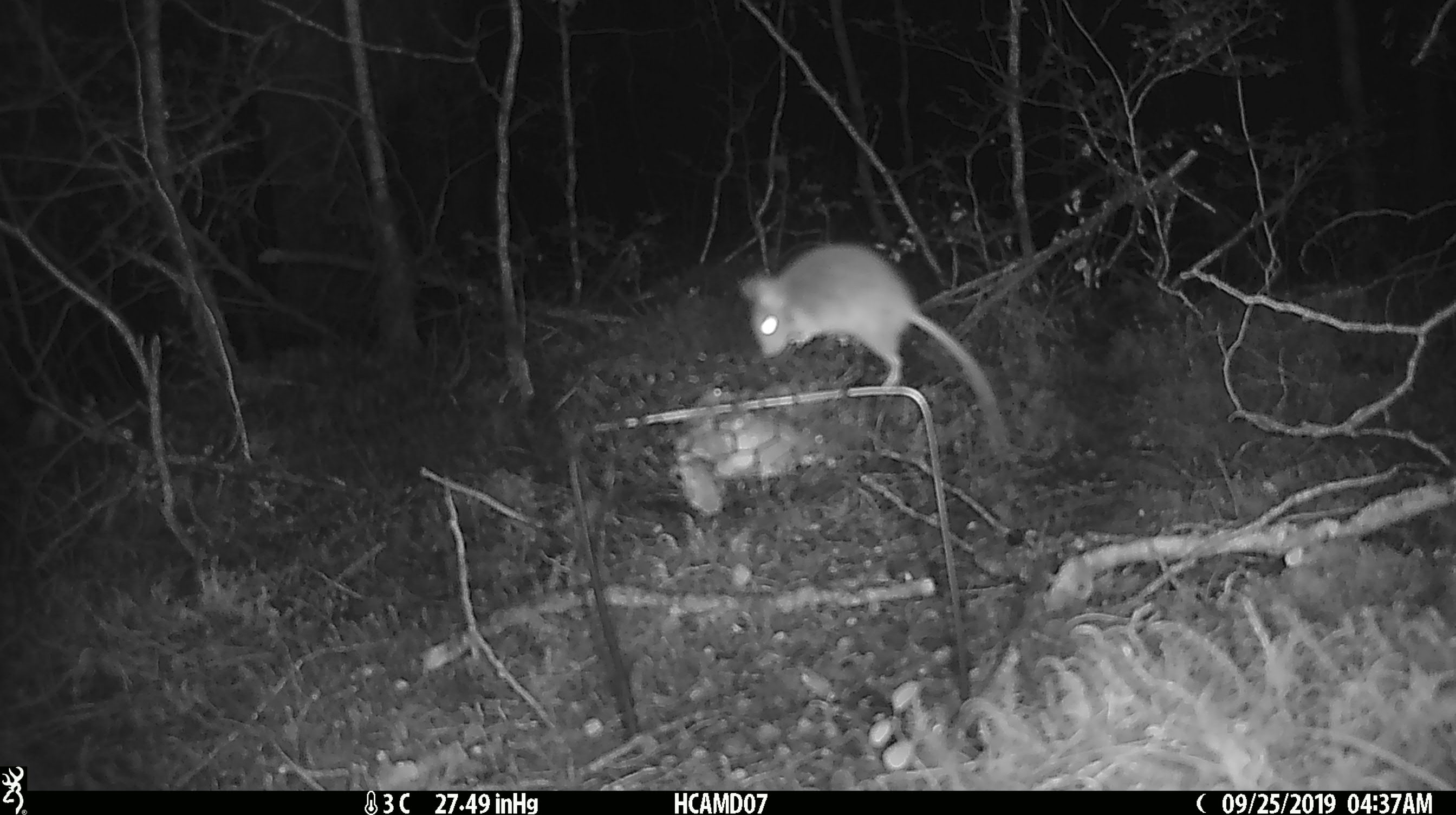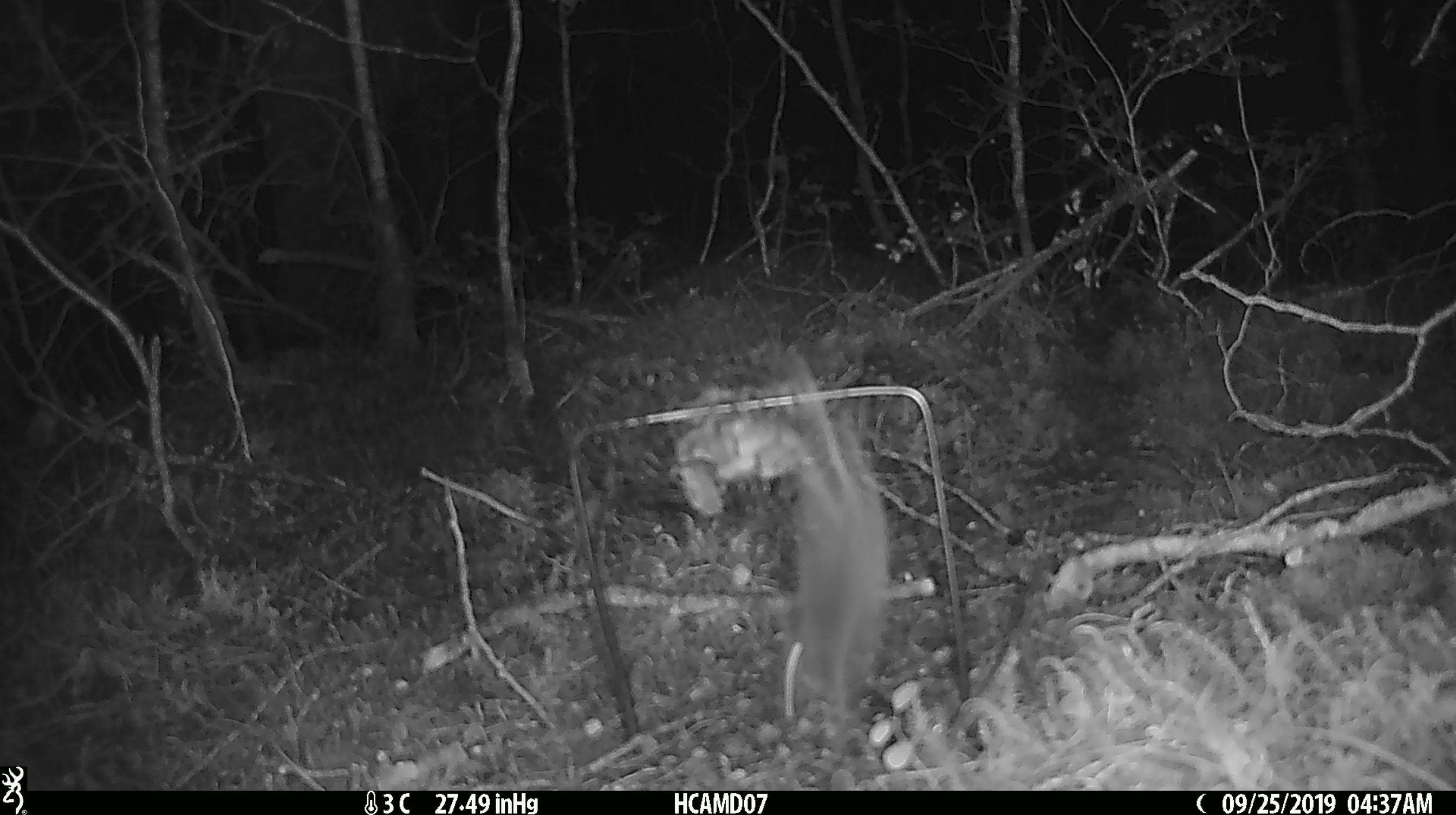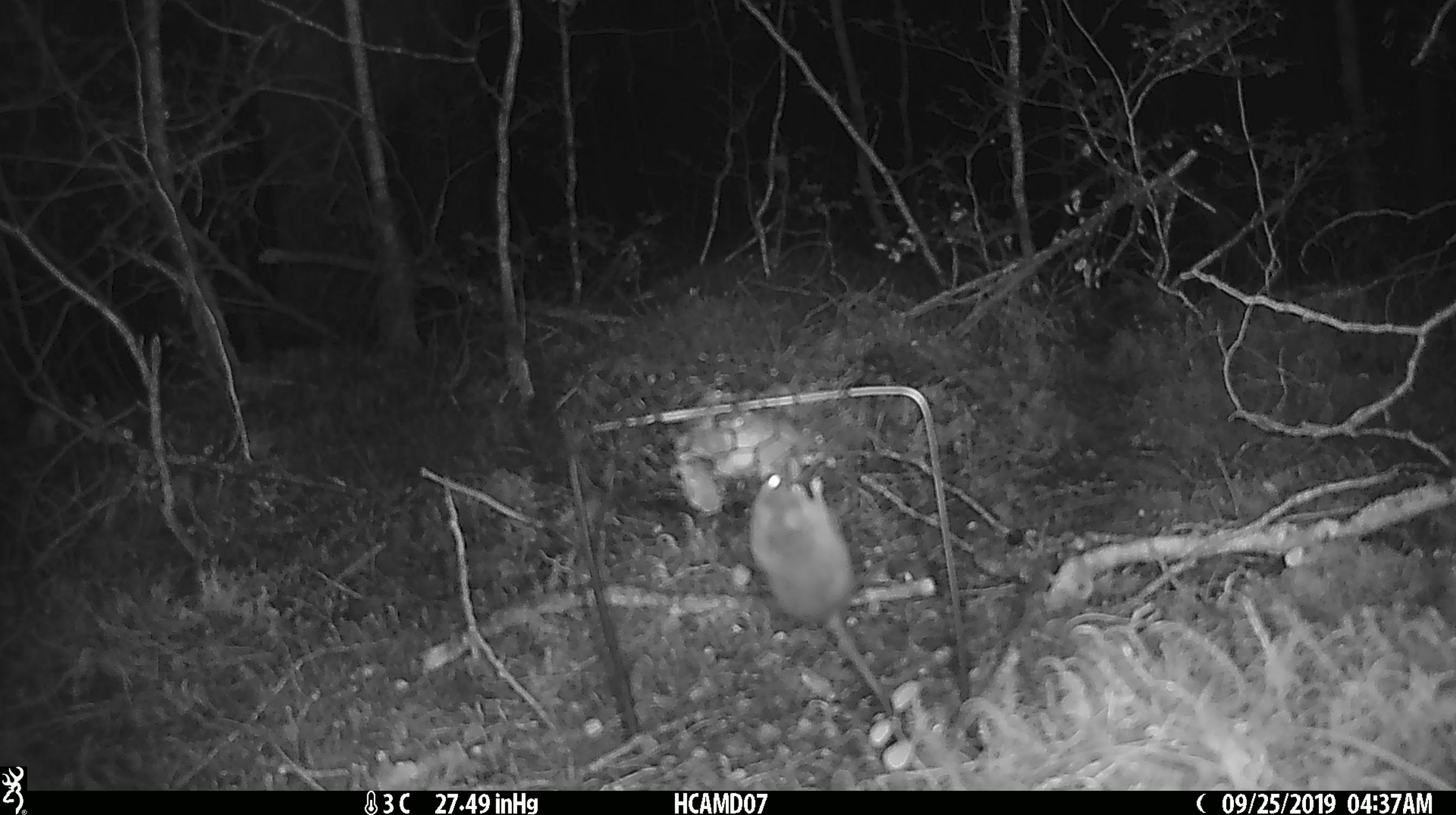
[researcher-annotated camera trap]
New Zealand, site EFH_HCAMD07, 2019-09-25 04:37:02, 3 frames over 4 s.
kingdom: Animalia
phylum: Chordata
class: Mammalia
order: Rodentia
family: Muridae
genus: Mus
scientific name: Mus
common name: mouse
Mouse (Mus).